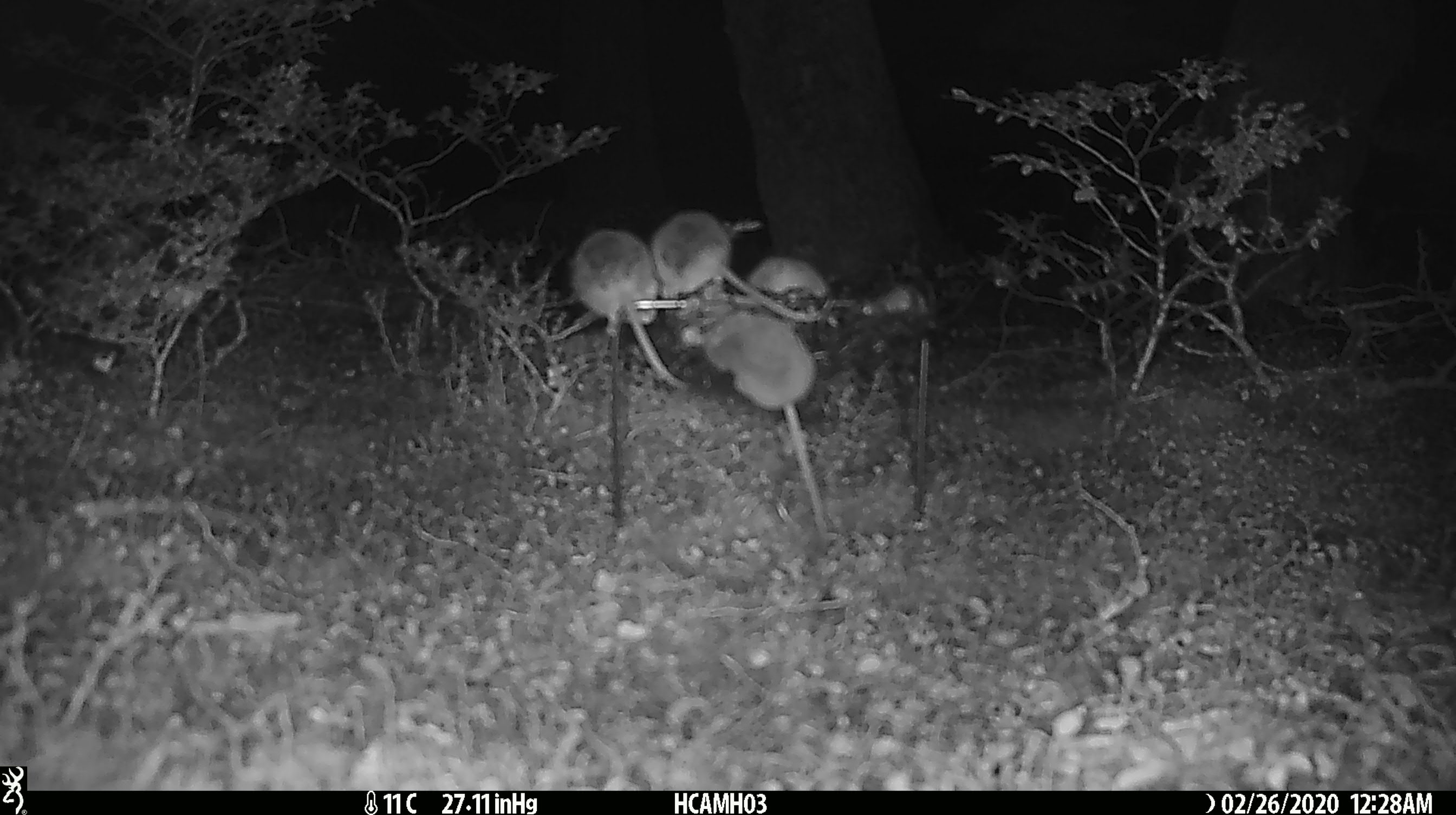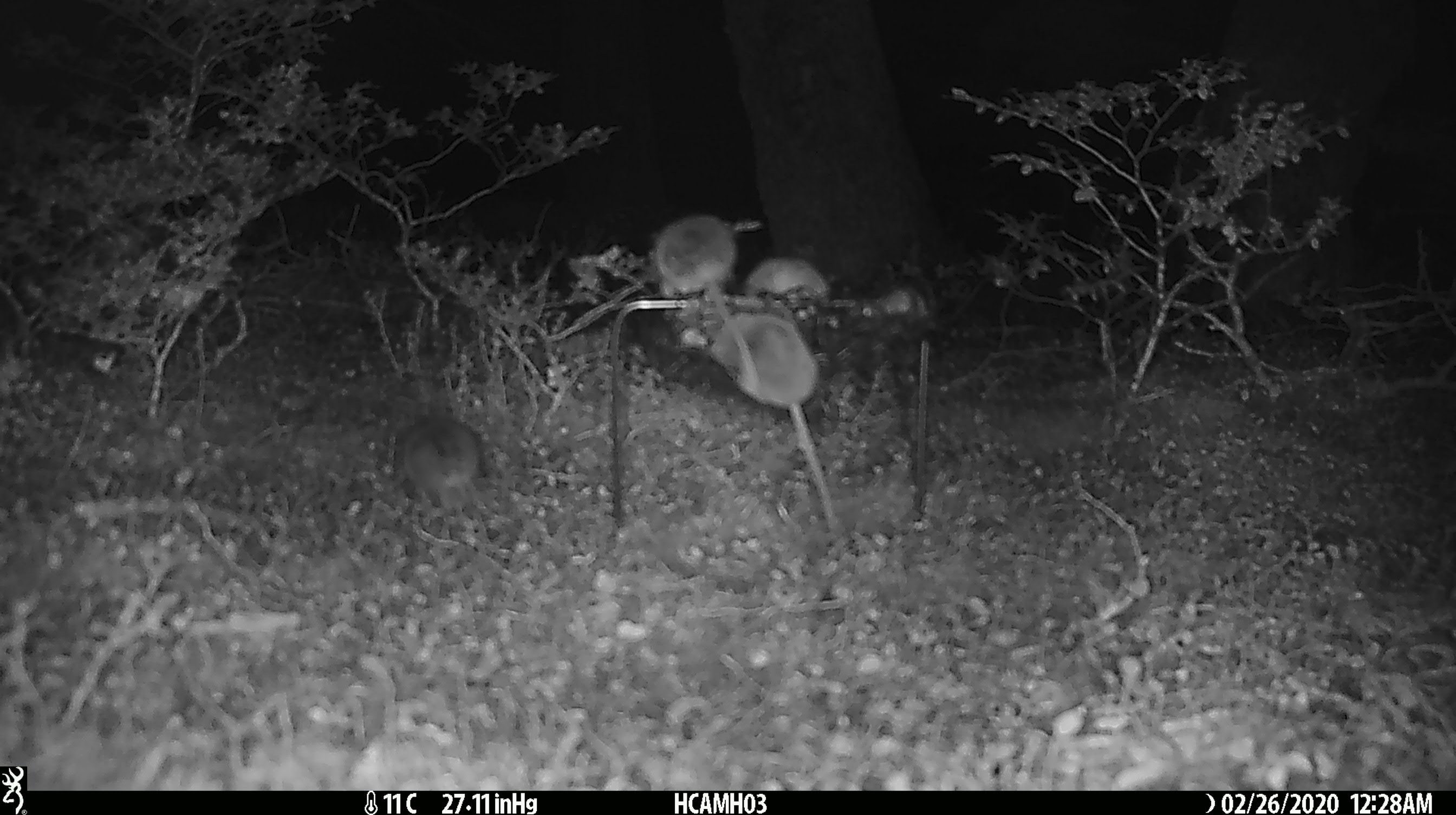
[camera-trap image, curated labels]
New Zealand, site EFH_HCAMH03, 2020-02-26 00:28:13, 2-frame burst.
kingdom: Animalia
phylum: Chordata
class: Mammalia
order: Rodentia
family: Muridae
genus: Mus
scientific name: Mus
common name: mouse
Mouse (Mus).